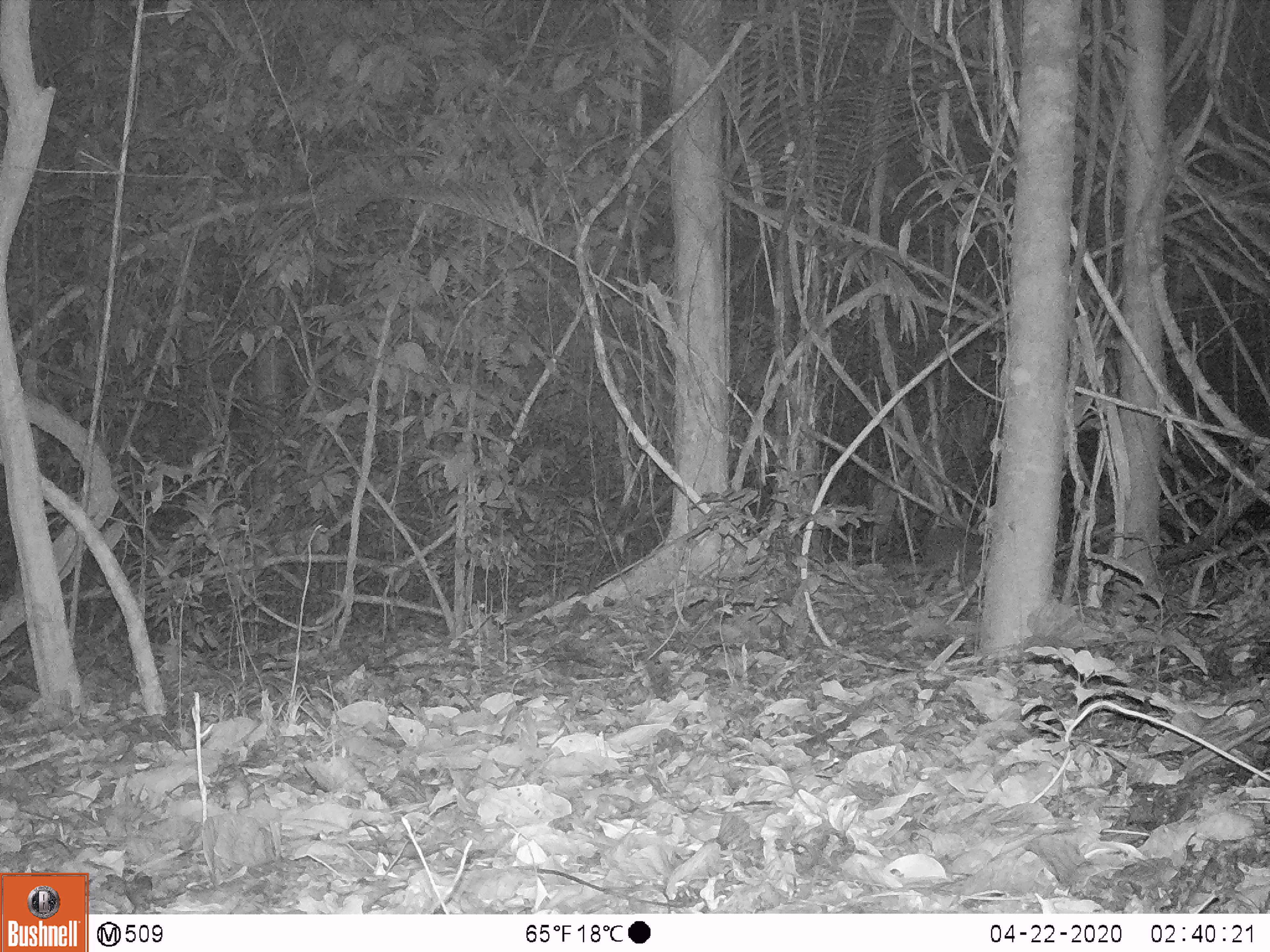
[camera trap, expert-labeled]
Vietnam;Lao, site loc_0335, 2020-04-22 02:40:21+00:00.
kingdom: Animalia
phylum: Chordata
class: Mammalia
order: Rodentia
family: Hystricidae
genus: Atherurus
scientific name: Atherurus macrourus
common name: asiatic brush-tailed porcupine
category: asiatic brush tailed porcupine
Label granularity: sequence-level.